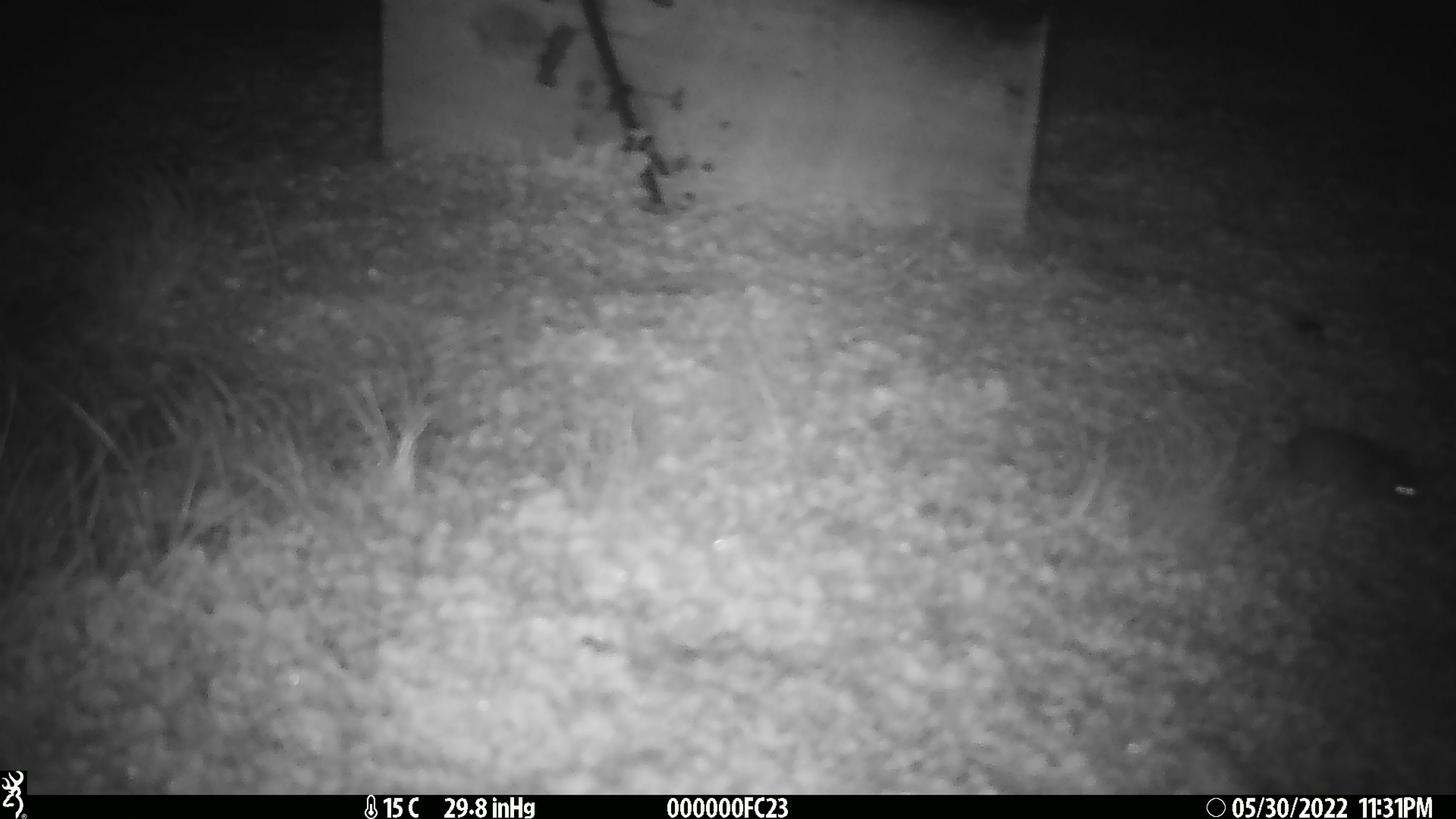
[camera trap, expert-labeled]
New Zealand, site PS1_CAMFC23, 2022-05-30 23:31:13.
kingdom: Animalia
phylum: Chordata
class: Mammalia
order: Rodentia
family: Muridae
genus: Mus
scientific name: Mus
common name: mouse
Mouse (Mus).